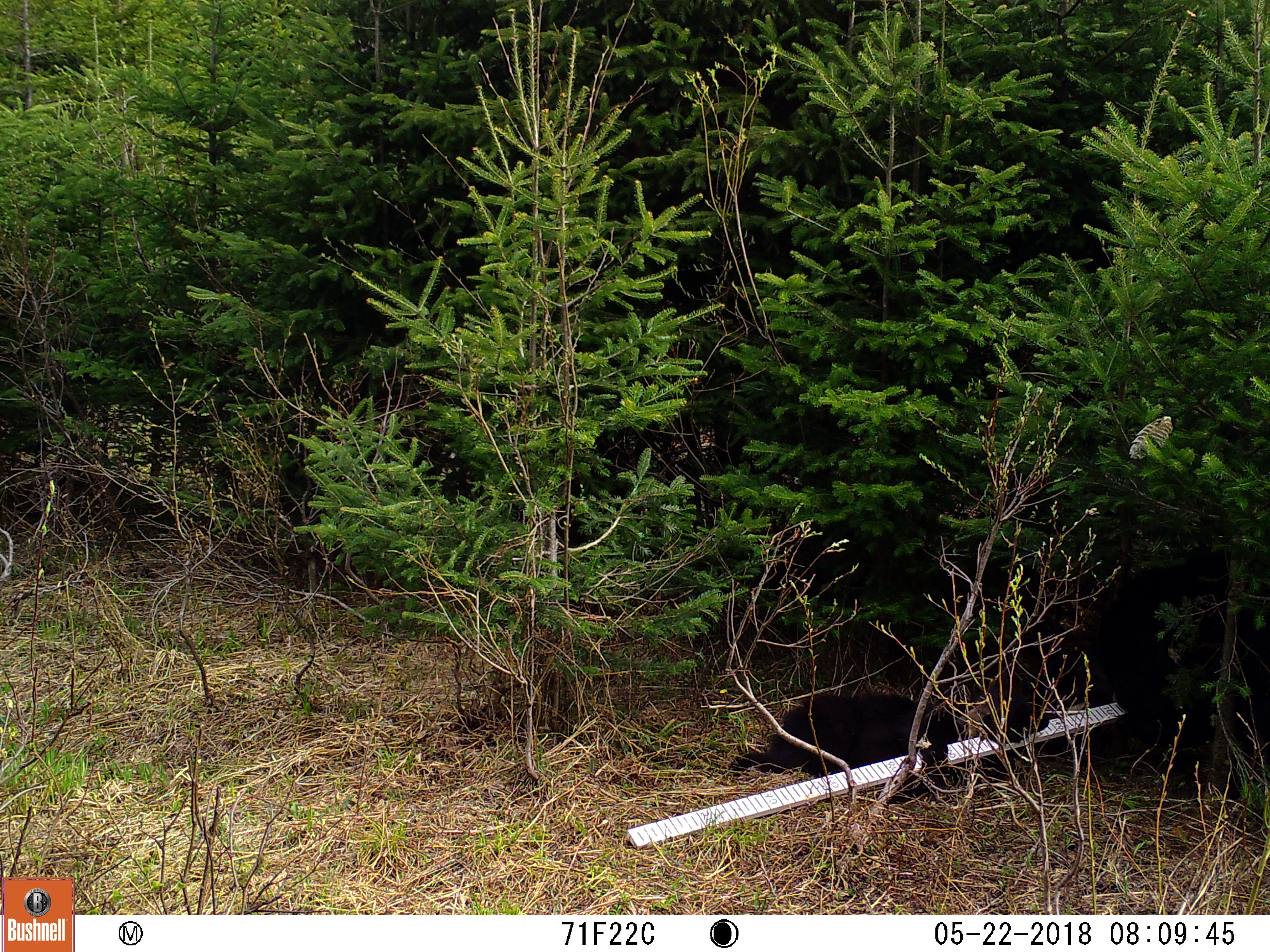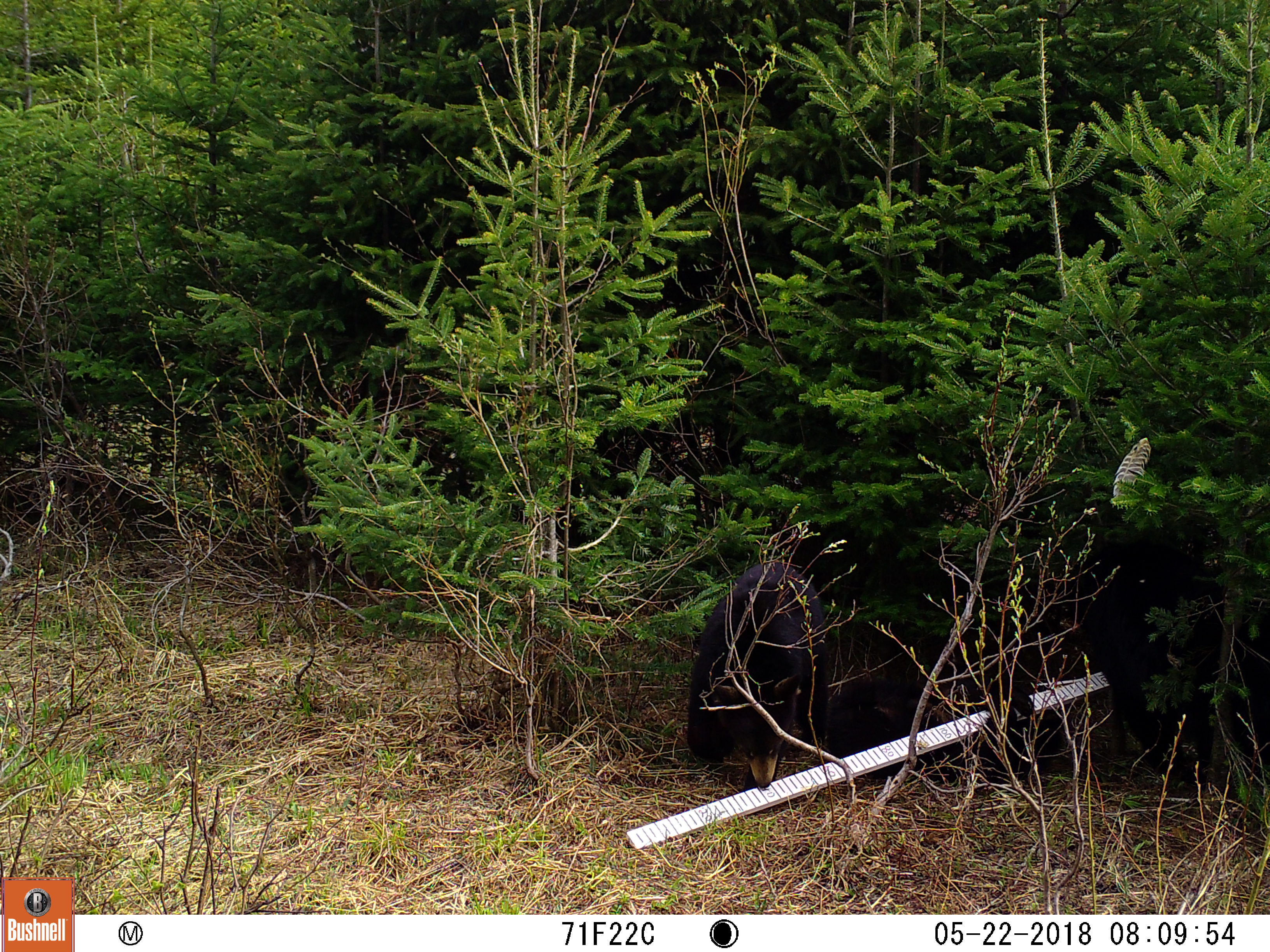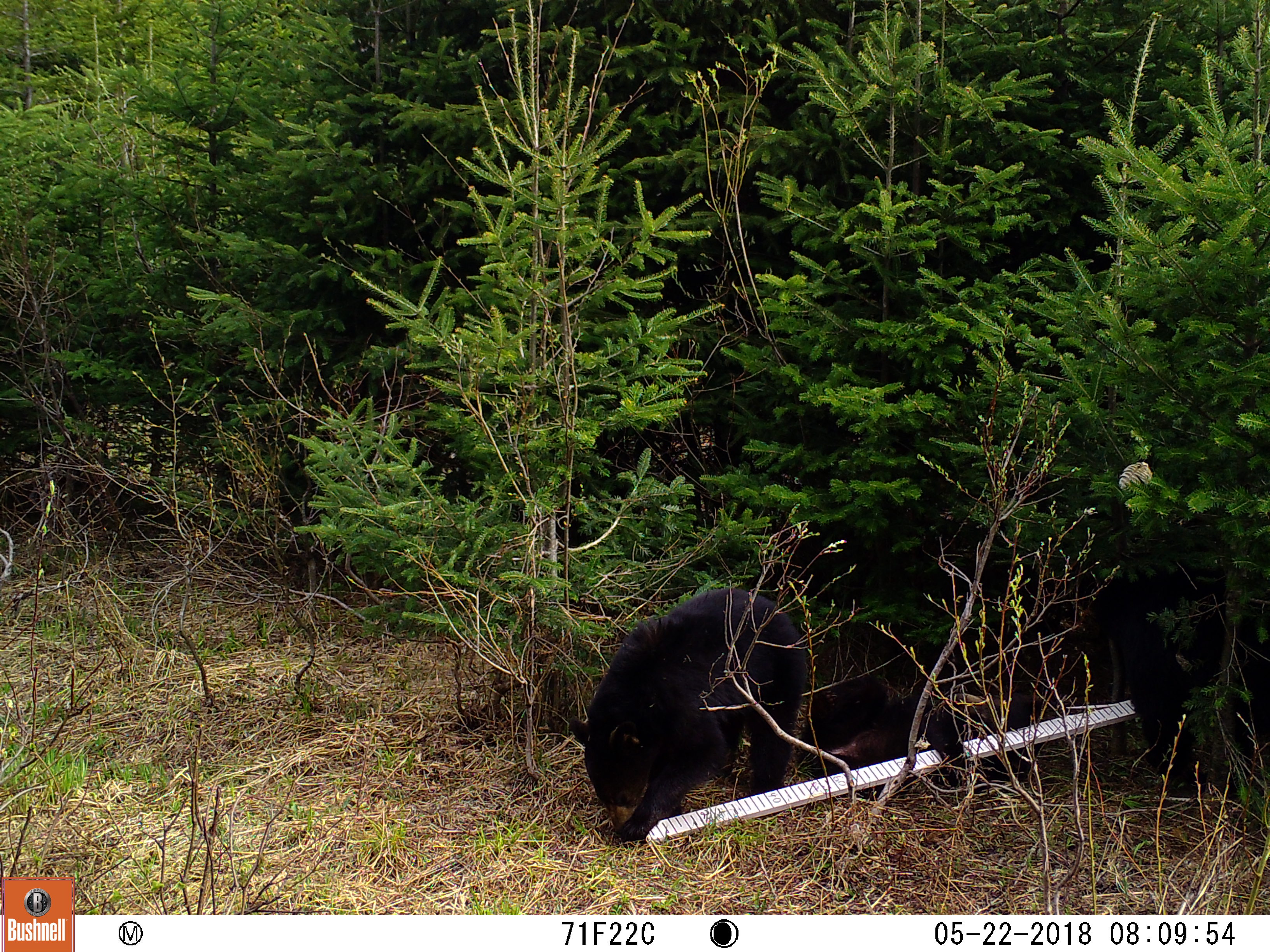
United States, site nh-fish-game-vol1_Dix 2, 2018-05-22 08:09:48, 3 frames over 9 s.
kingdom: Animalia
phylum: Chordata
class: Mammalia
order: Carnivora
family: Ursidae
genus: Ursus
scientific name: Ursus americanus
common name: black bear